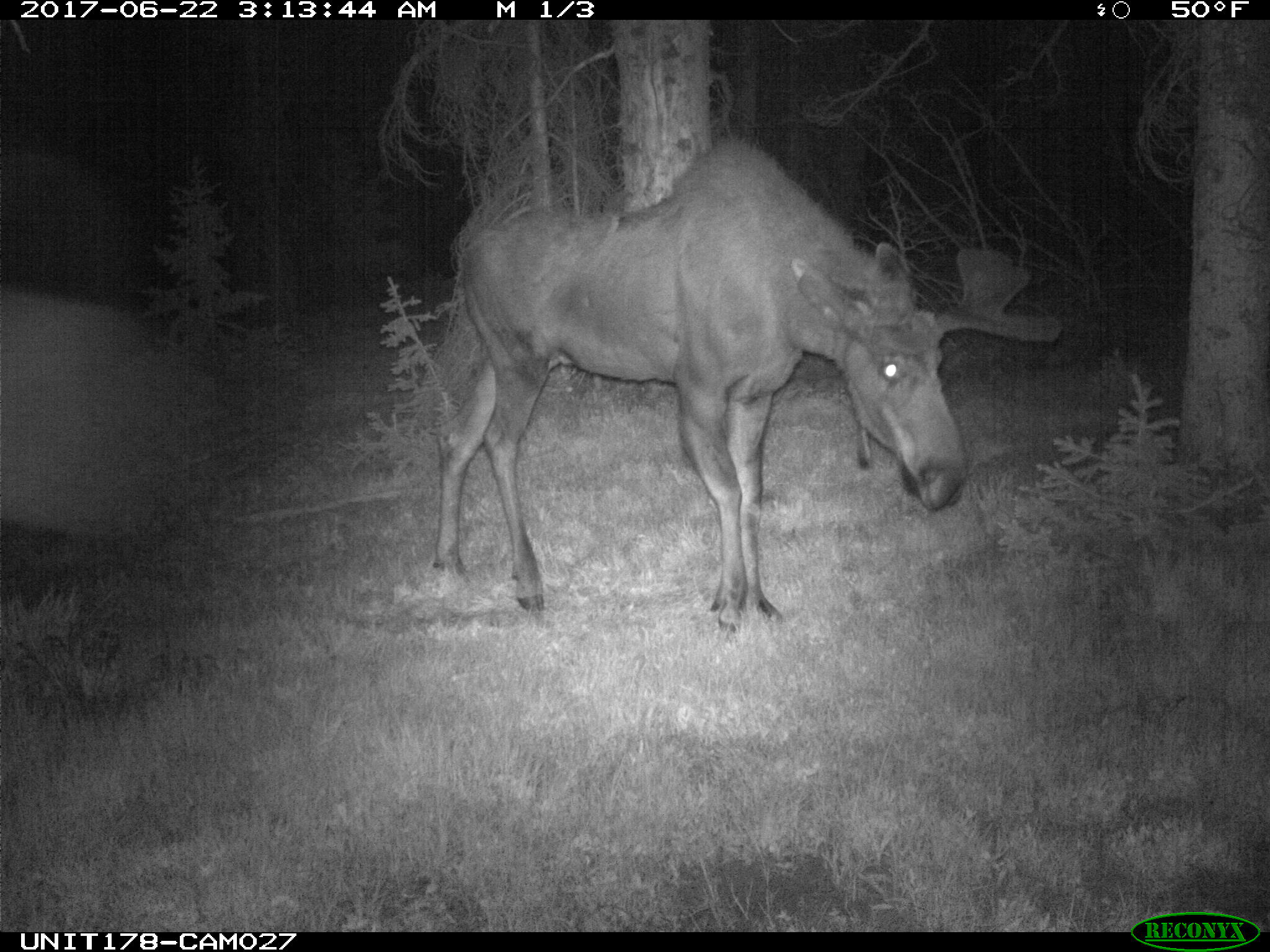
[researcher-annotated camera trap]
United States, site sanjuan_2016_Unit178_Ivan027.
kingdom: Animalia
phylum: Chordata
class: Mammalia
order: Artiodactyla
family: Cervidae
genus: Alces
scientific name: Alces alces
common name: moose